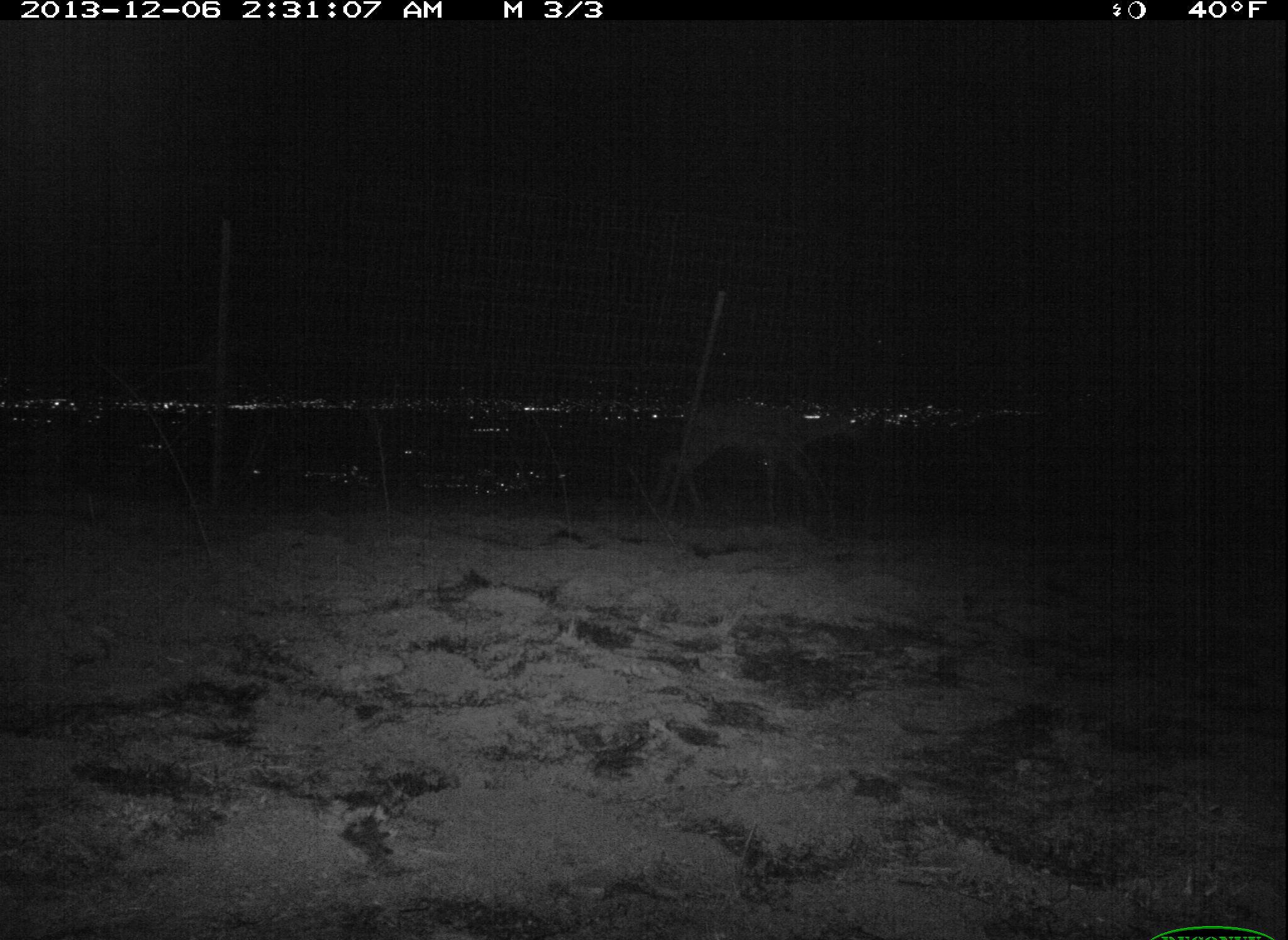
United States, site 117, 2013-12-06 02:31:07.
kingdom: Animalia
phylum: Chordata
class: Mammalia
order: Artiodactyla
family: Cervidae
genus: Odocoileus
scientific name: Odocoileus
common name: deer